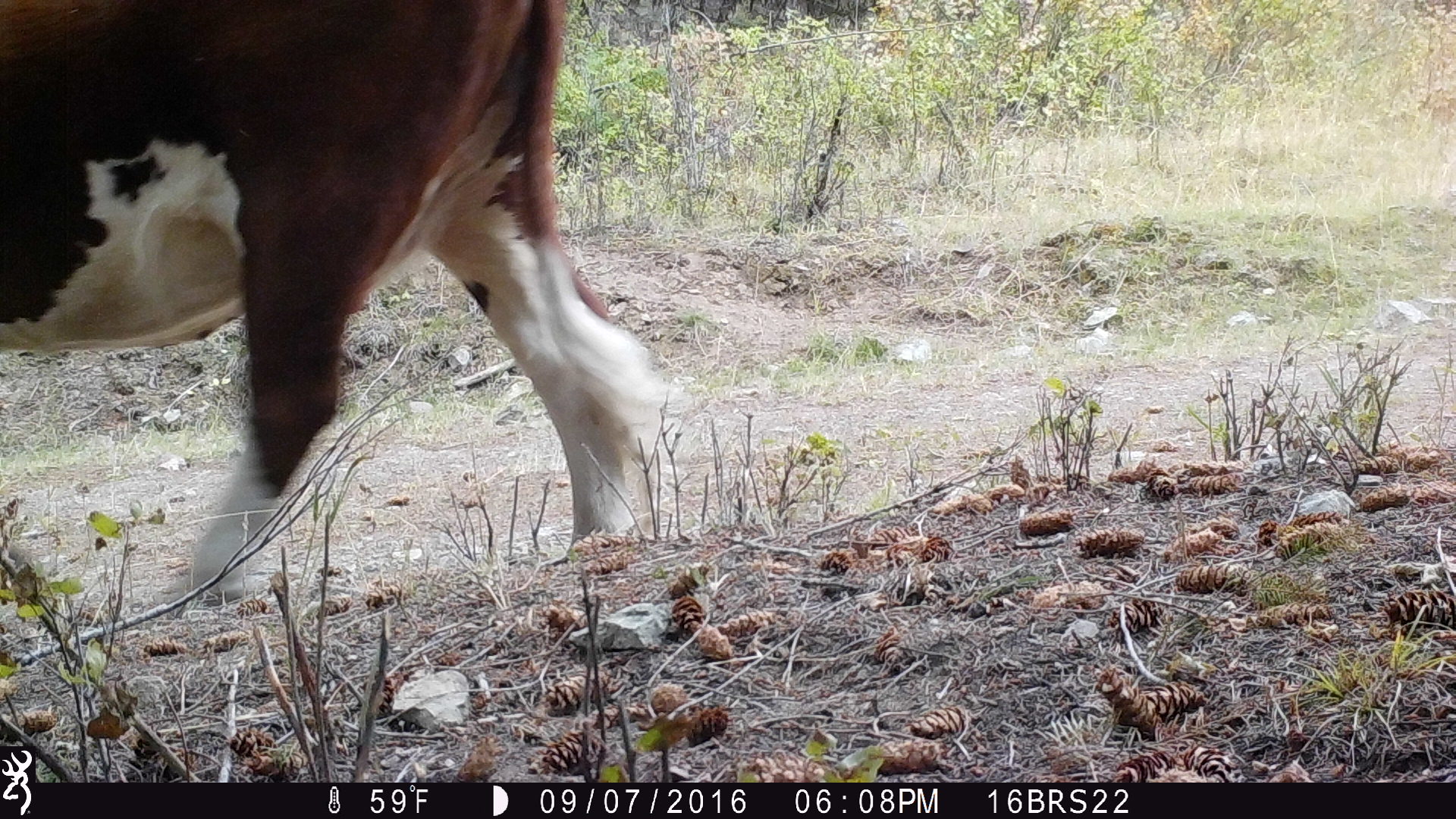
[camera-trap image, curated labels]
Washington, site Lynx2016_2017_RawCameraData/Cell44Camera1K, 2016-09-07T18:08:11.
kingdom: Animalia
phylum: Chordata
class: Mammalia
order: Artiodactyla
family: Bovidae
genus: Bos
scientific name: Bos taurus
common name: domestic cattle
Domestic cattle (Bos taurus). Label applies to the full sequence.